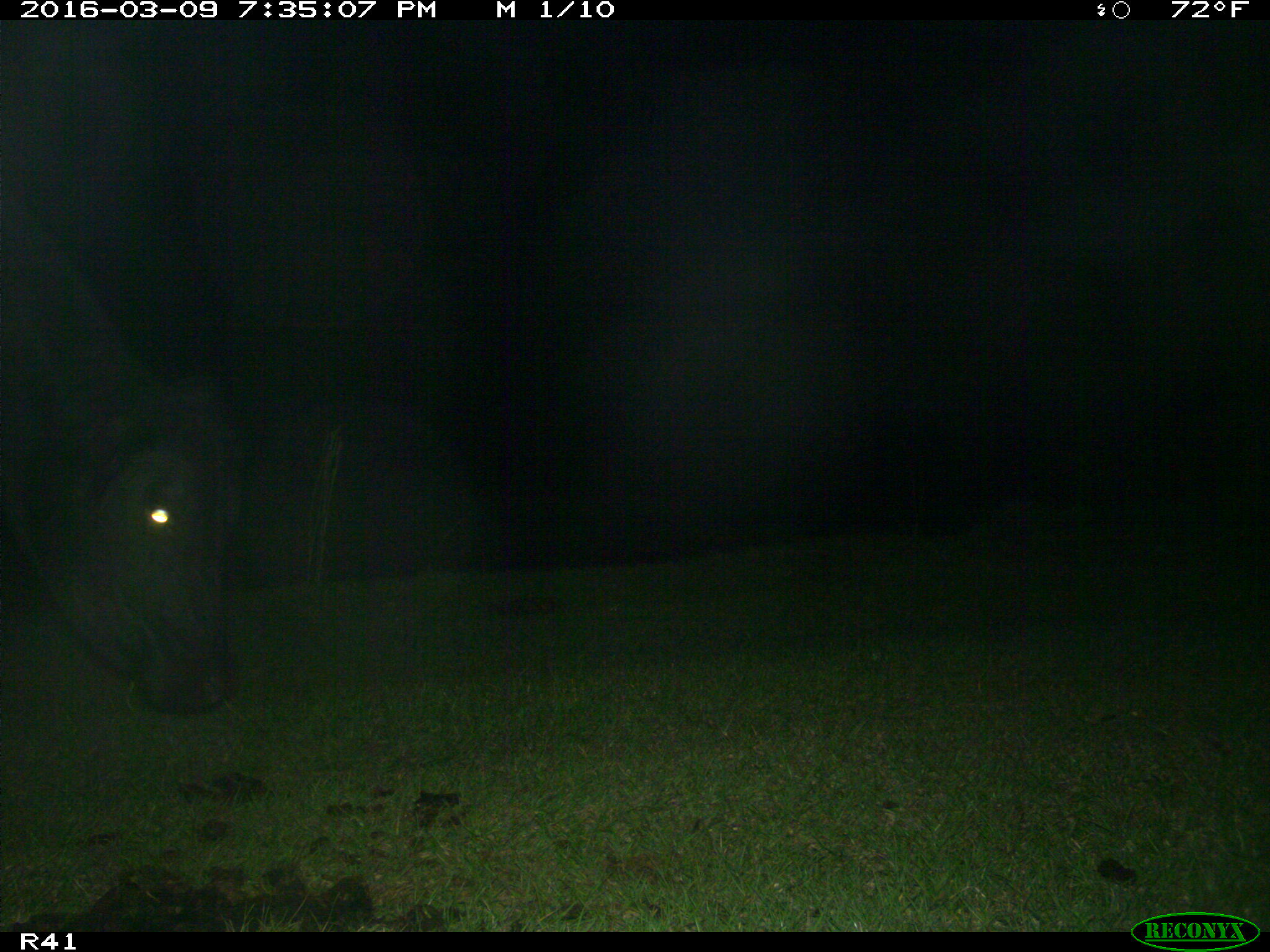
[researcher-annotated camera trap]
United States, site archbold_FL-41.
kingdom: Animalia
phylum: Chordata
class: Mammalia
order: Artiodactyla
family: Bovidae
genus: Bos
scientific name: Bos taurus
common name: domestic cow